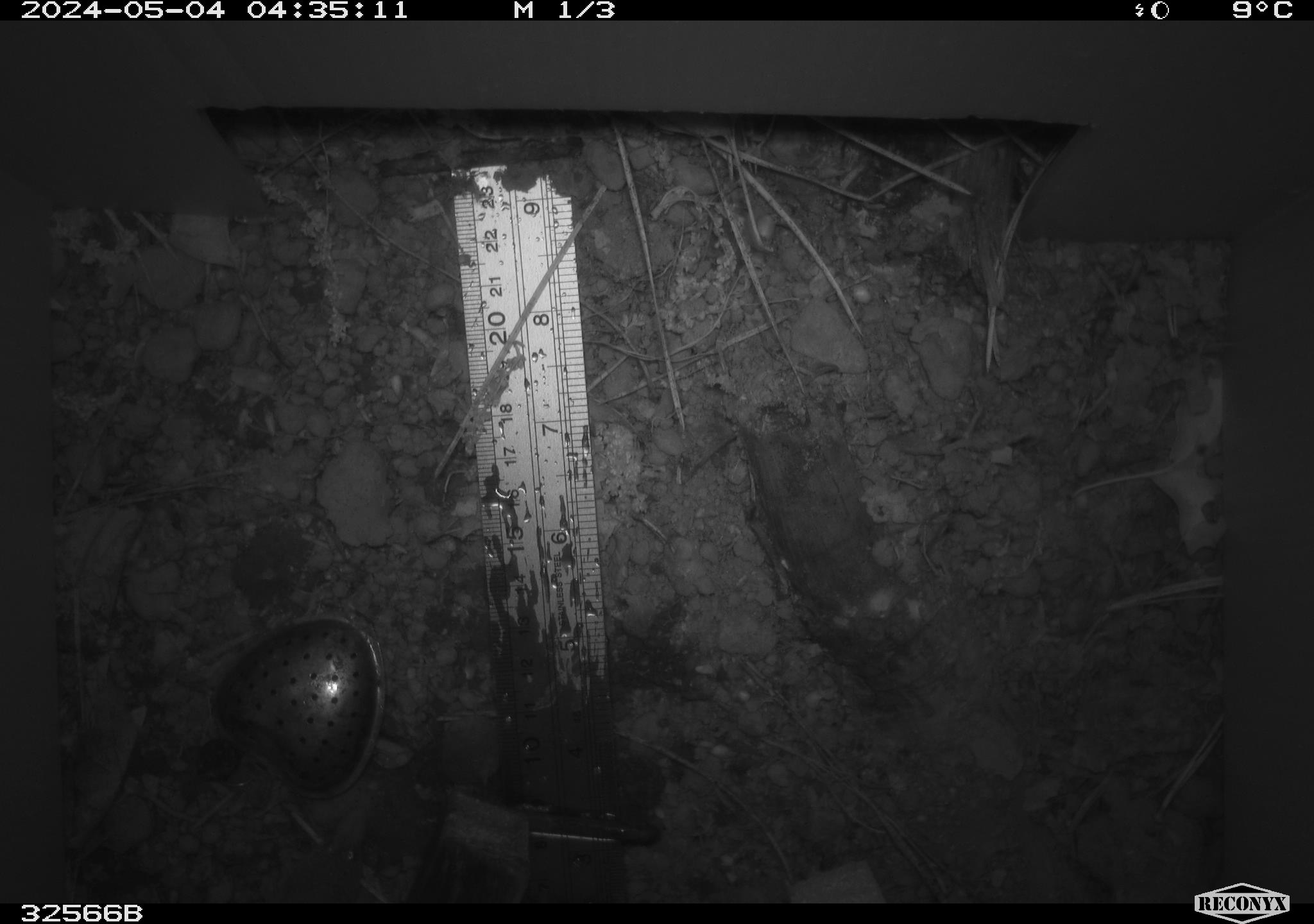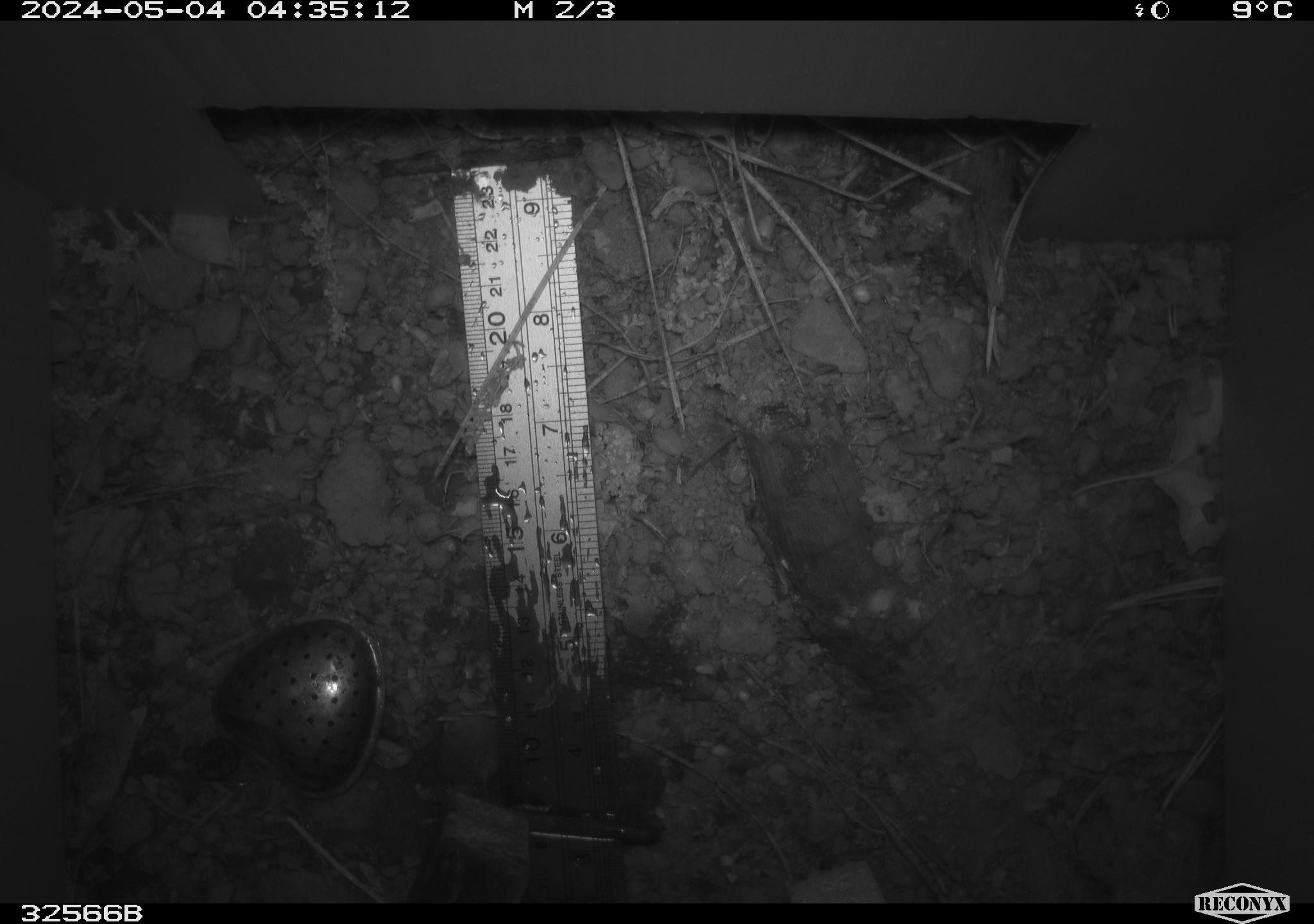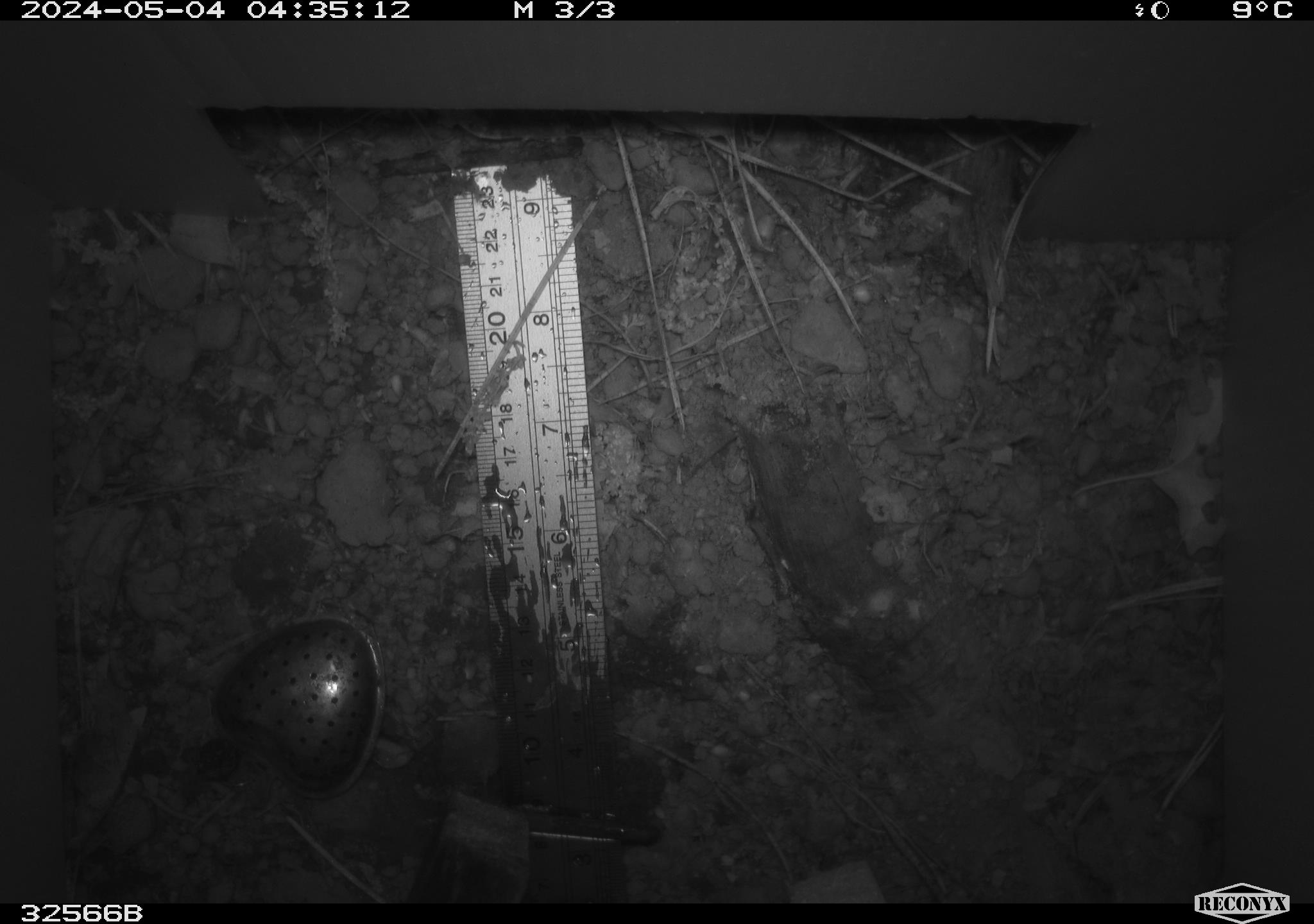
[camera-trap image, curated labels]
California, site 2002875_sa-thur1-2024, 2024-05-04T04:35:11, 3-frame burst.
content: unidentified animal